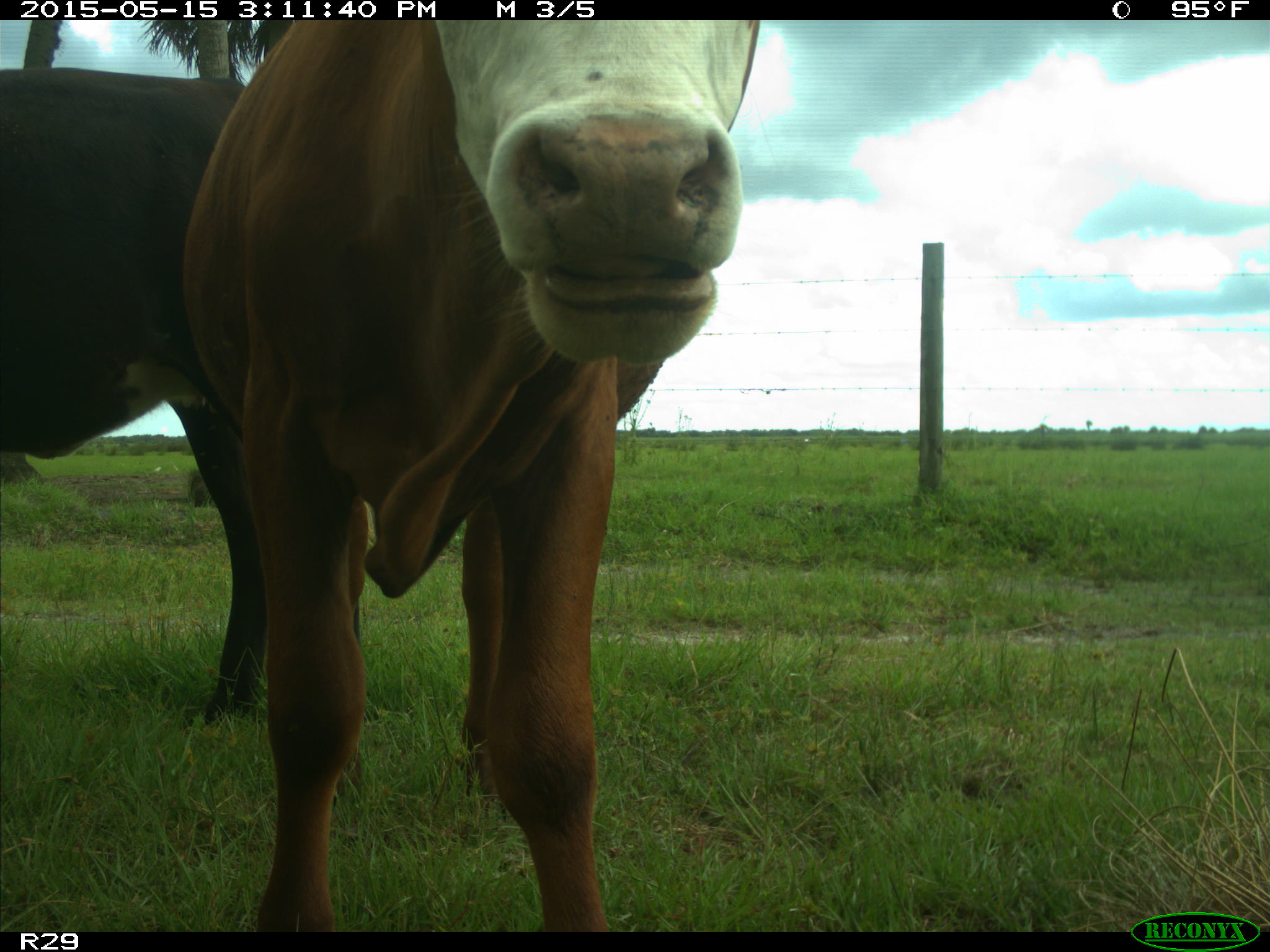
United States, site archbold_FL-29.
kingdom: Animalia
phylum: Chordata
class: Mammalia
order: Artiodactyla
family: Bovidae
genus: Bos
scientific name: Bos taurus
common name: domestic cow